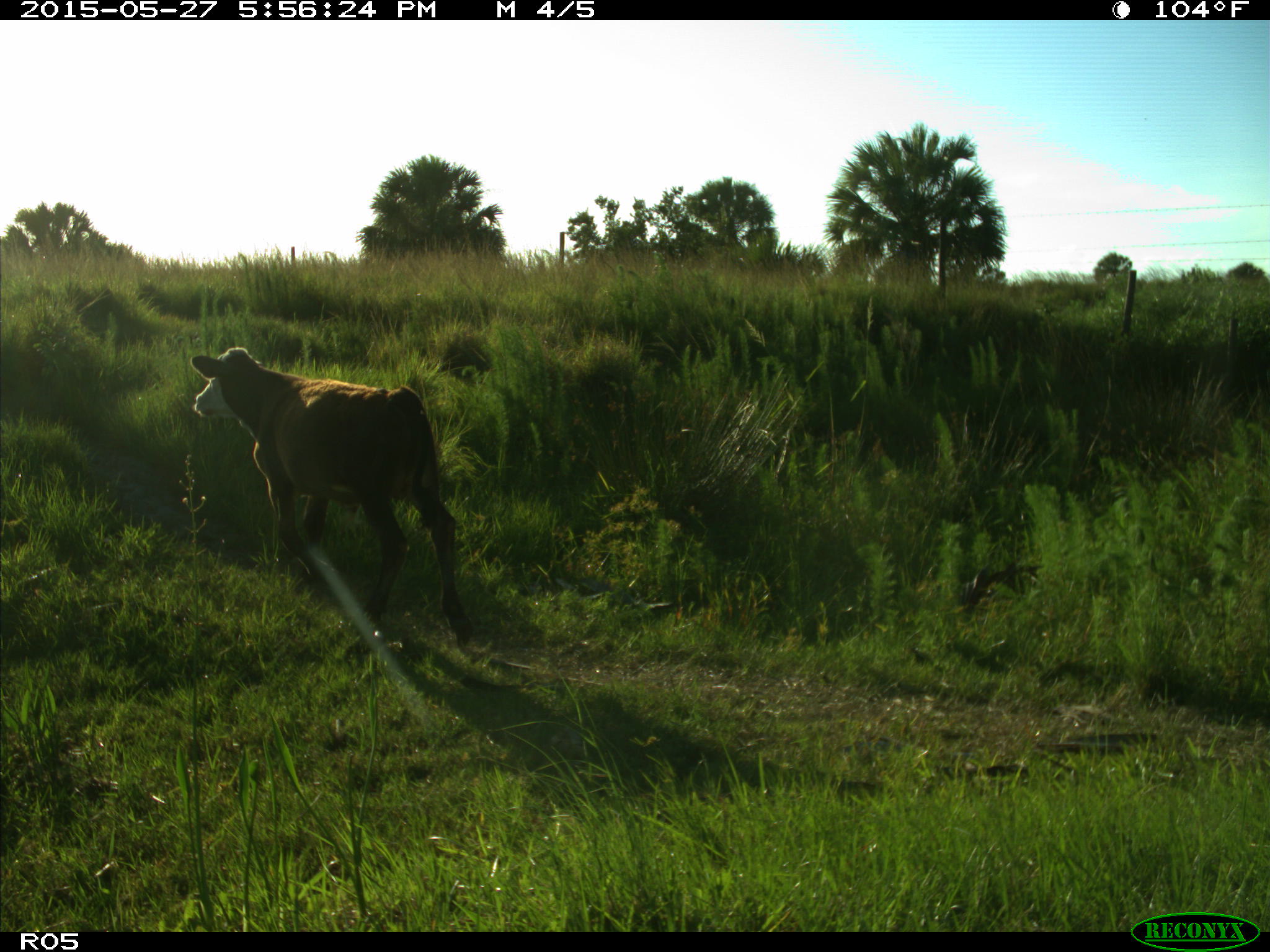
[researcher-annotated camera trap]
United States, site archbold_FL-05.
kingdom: Animalia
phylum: Chordata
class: Mammalia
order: Artiodactyla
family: Bovidae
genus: Bos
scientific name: Bos taurus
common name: domestic cow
Bos taurus (domestic cow).